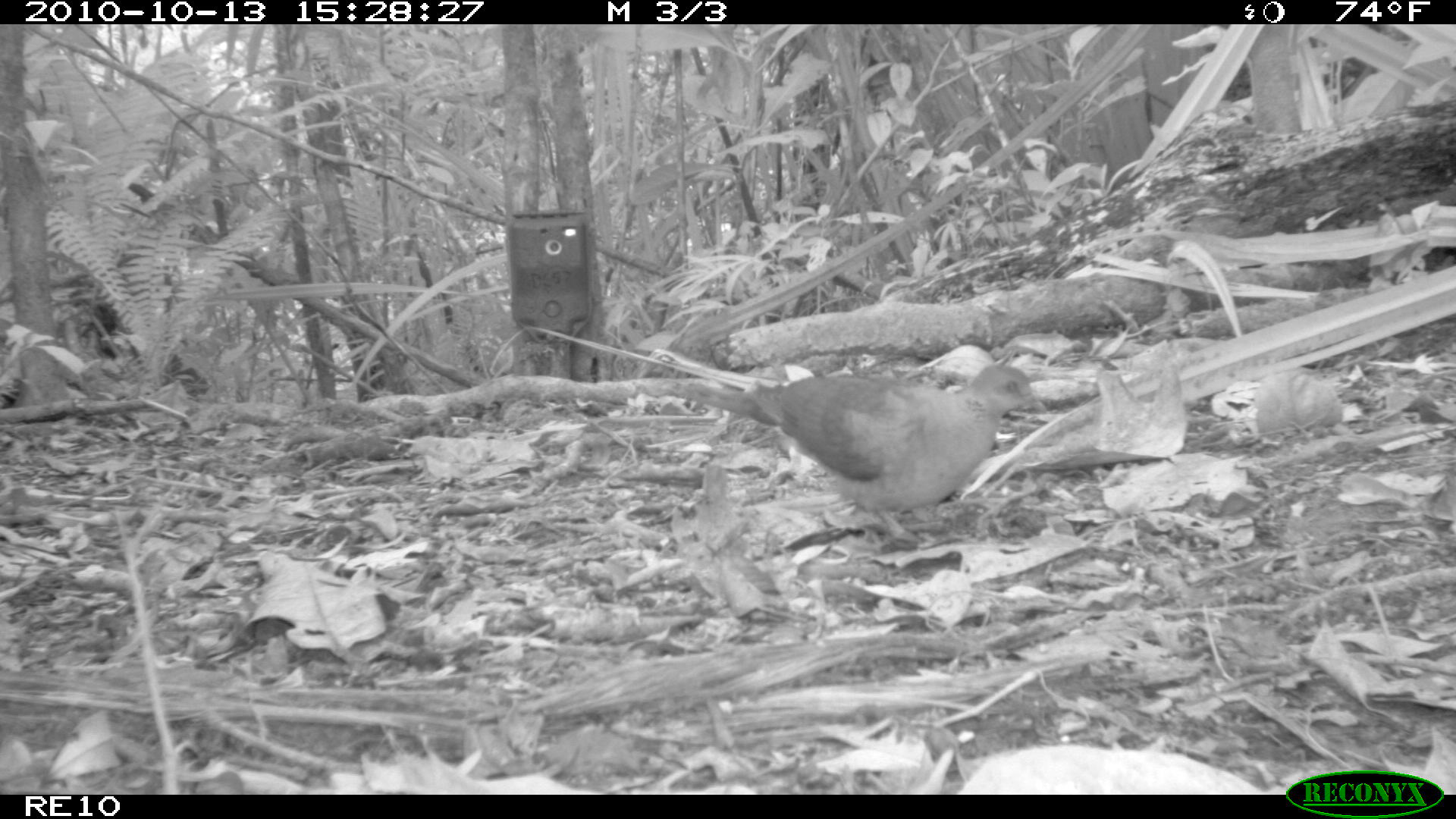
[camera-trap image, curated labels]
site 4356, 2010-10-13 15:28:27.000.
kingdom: Animalia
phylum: Chordata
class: Aves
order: Columbiformes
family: Columbidae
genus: Streptopelia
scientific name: Streptopelia picturata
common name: malagasy turtle dove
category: nesoenas picturata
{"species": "nesoenas picturata (malagasy turtle dove) (Streptopelia picturata)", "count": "1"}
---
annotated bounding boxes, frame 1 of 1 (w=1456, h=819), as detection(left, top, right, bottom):
nesoenas picturata: detection(660, 363, 1046, 545)